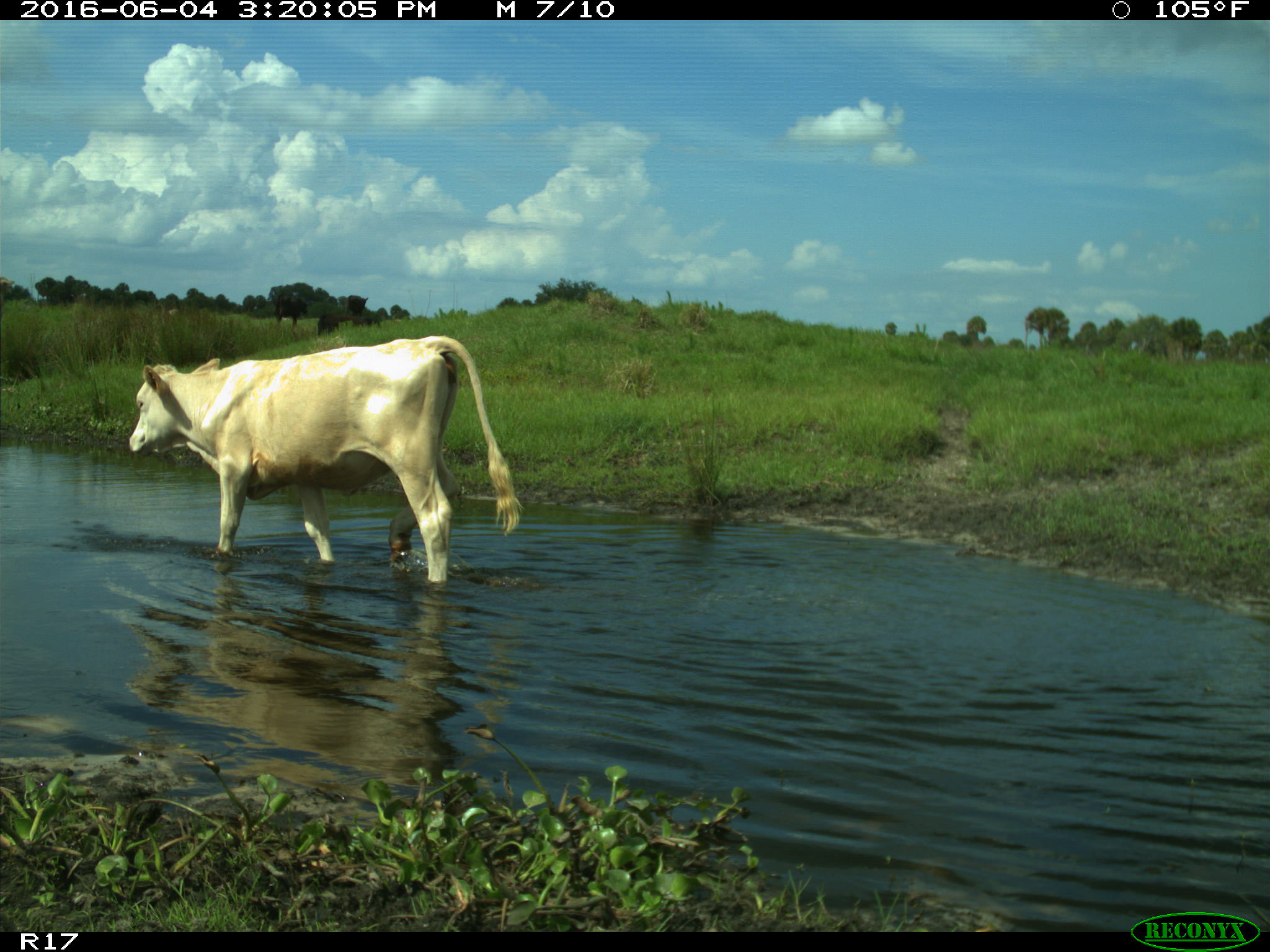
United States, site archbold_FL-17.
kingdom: Animalia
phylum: Chordata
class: Mammalia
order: Artiodactyla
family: Bovidae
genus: Bos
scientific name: Bos taurus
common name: domestic cow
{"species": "Bos taurus (domestic cow)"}